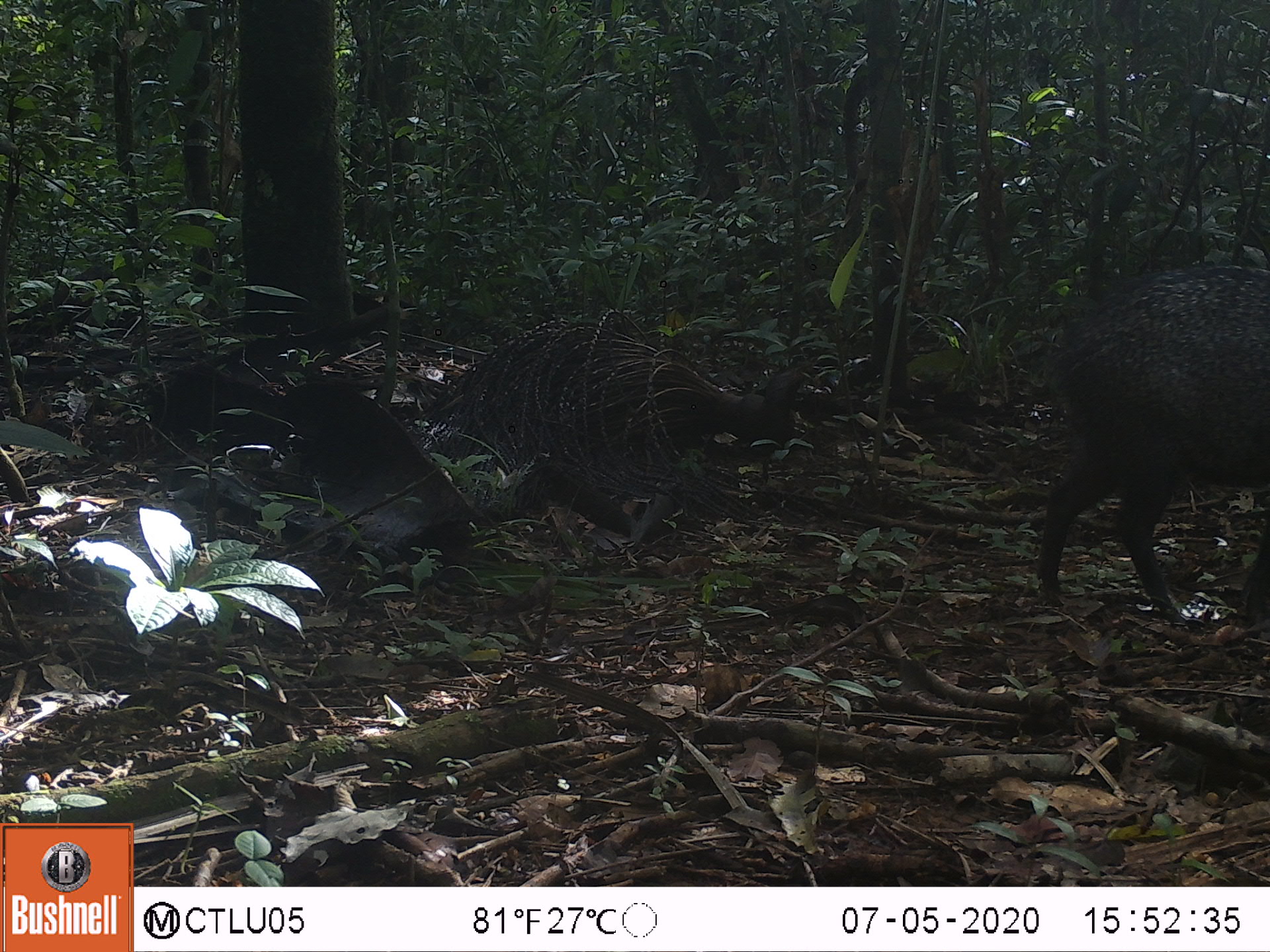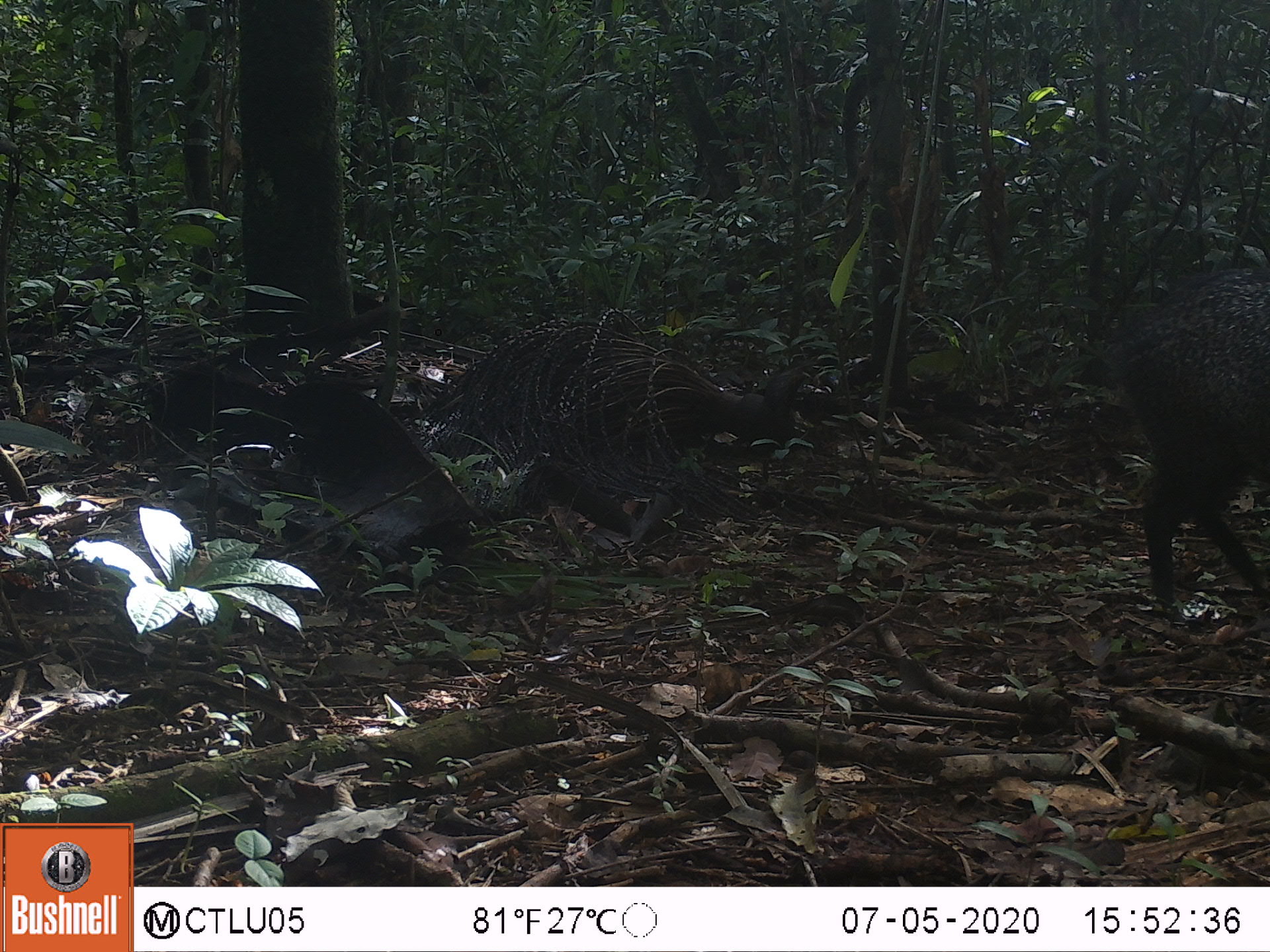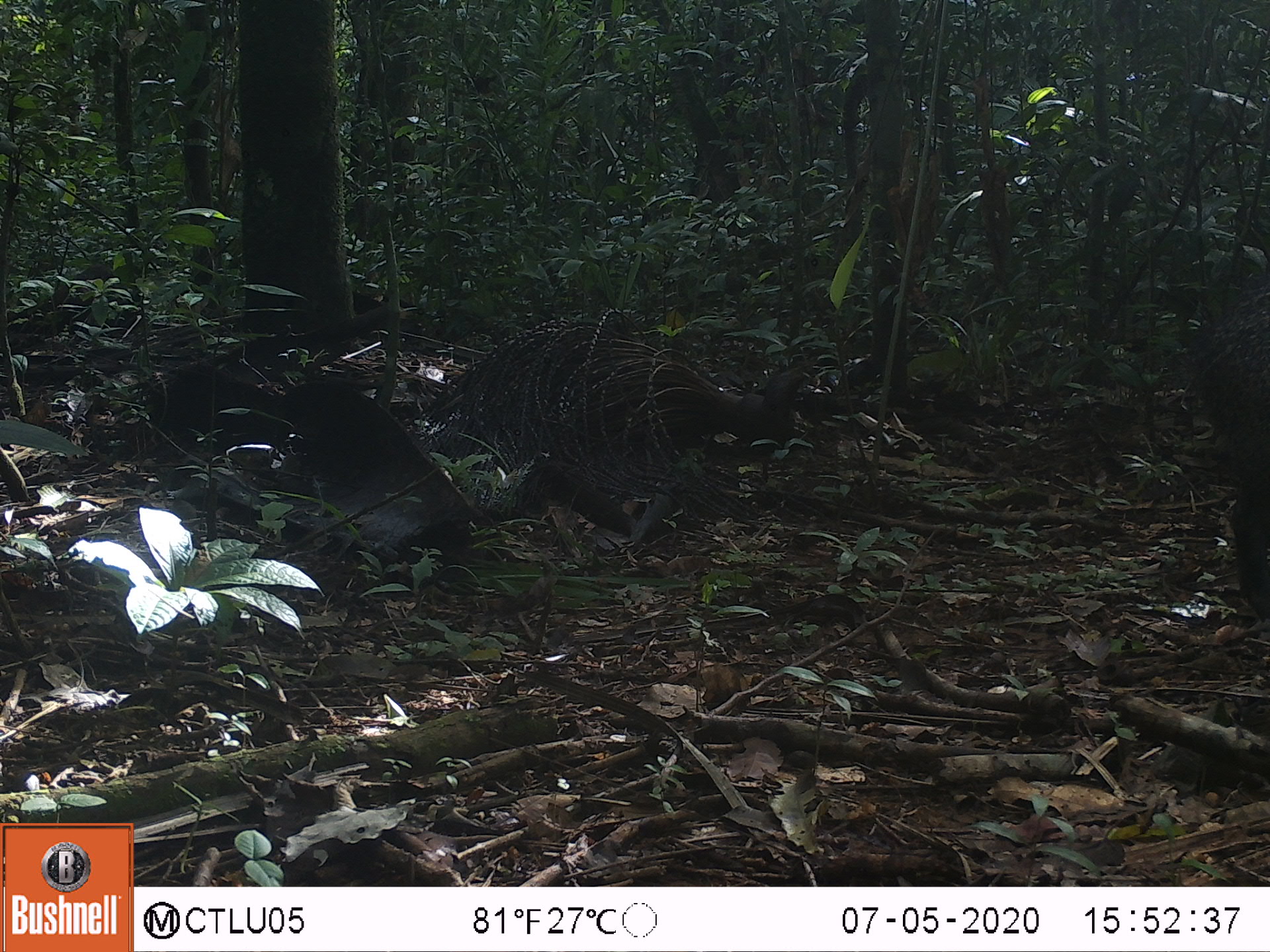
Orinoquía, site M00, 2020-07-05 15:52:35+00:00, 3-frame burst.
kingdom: Animalia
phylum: Chordata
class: Mammalia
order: Artiodactyla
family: Tayassuidae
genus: Pecari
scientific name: Pecari tajacu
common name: collared peccary